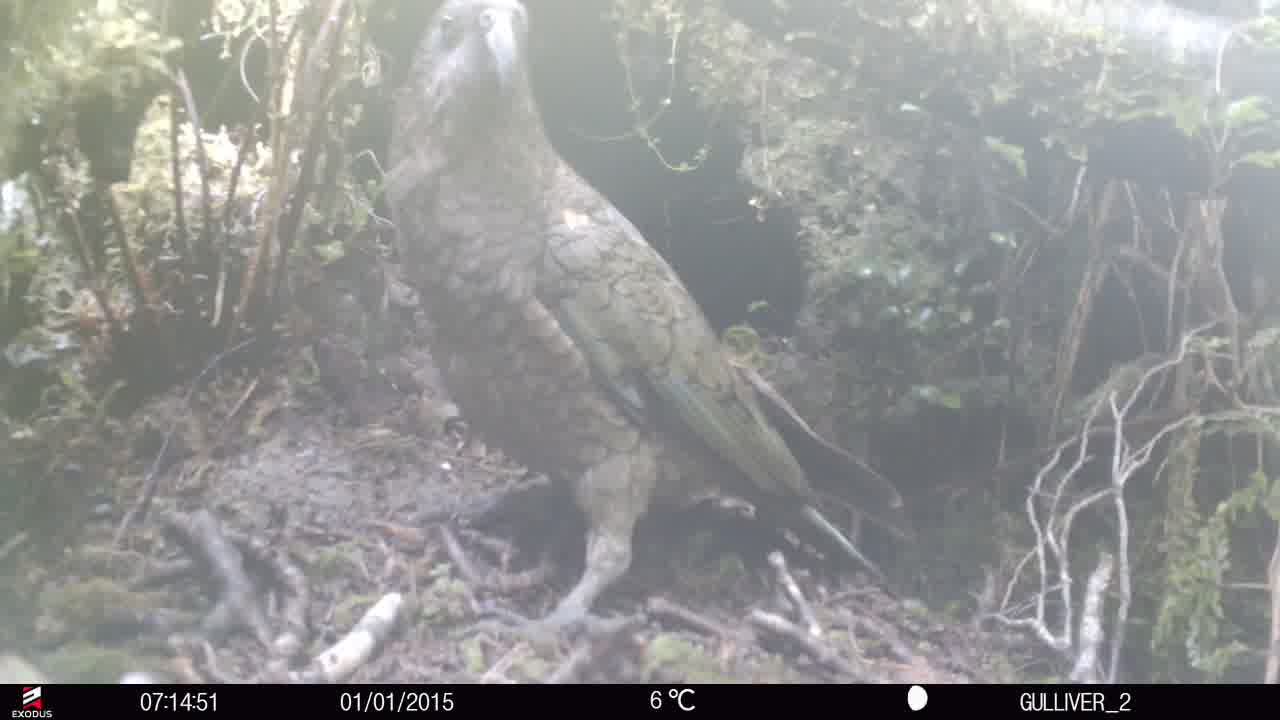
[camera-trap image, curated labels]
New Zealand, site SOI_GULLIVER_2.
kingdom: Animalia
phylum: Chordata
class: Aves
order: Psittaciformes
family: Strigopidae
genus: Nestor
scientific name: Nestor notabilis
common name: kea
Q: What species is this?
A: Kea (Nestor notabilis).